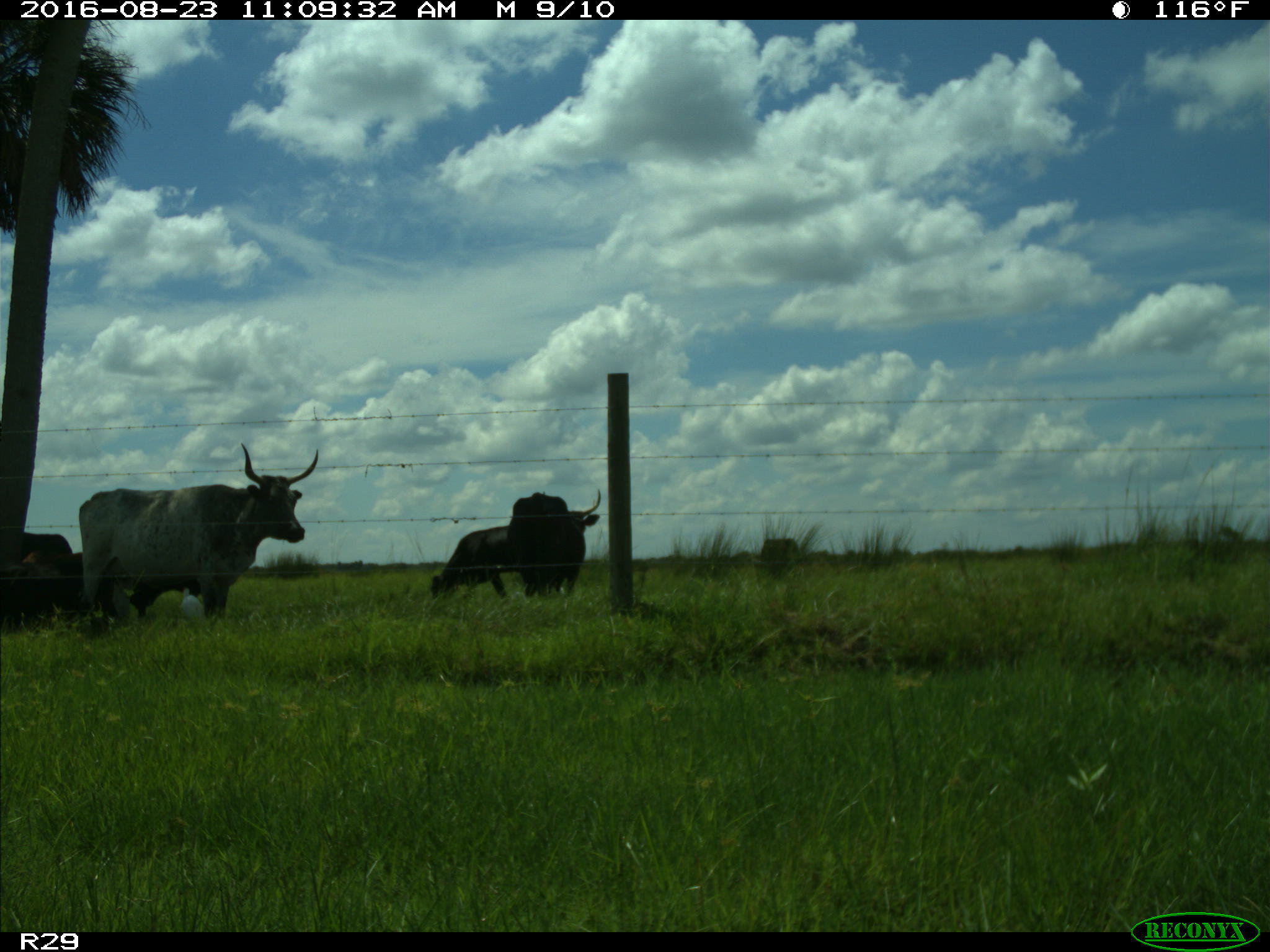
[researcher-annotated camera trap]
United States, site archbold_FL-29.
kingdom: Animalia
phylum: Chordata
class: Mammalia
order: Artiodactyla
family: Bovidae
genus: Bos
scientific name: Bos taurus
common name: domestic cow